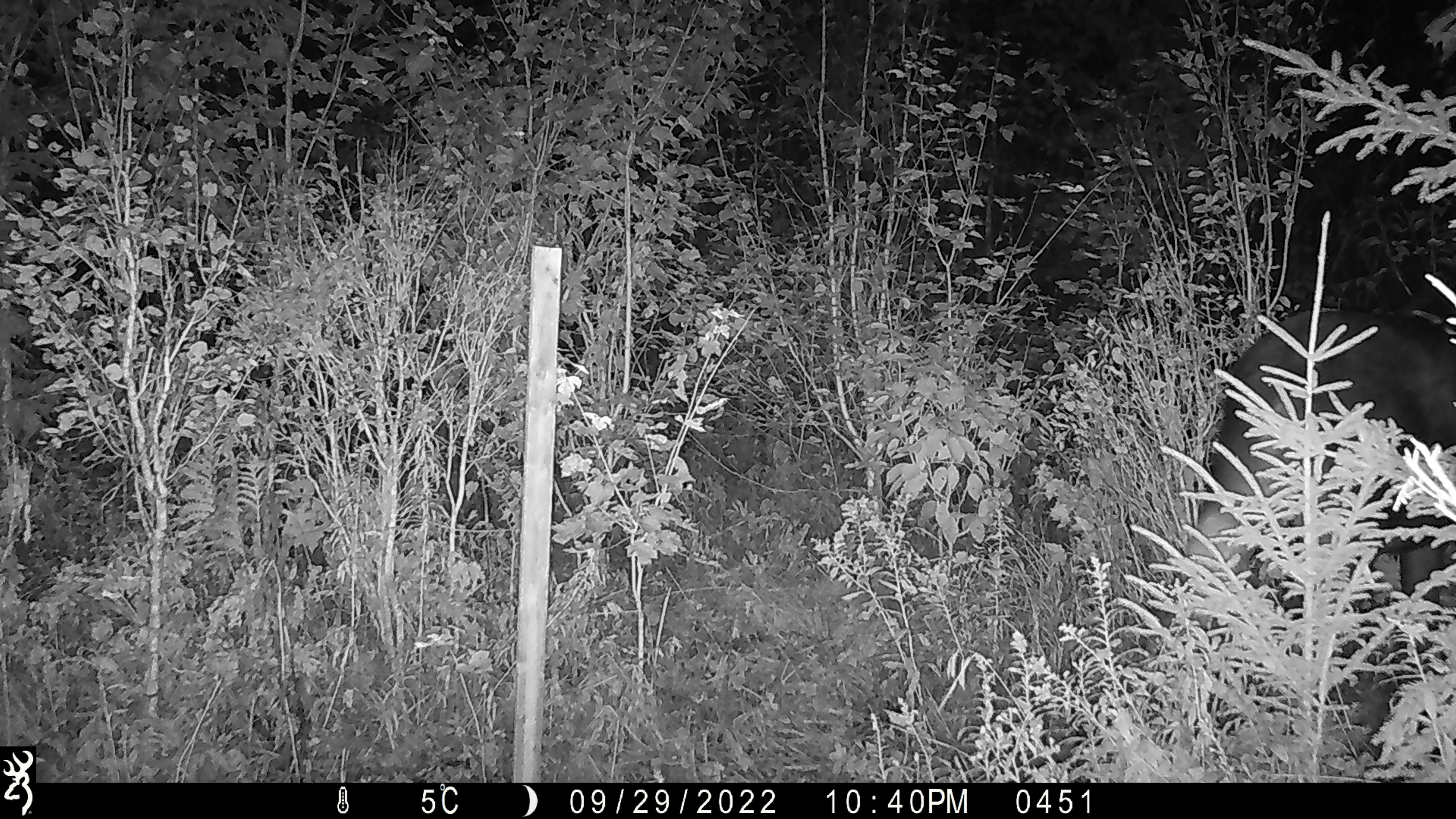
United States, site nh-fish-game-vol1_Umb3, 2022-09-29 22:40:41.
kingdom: Animalia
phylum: Chordata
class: Mammalia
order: Artiodactyla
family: Cervidae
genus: Alces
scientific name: Alces alces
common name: moose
Moose (Alces alces).